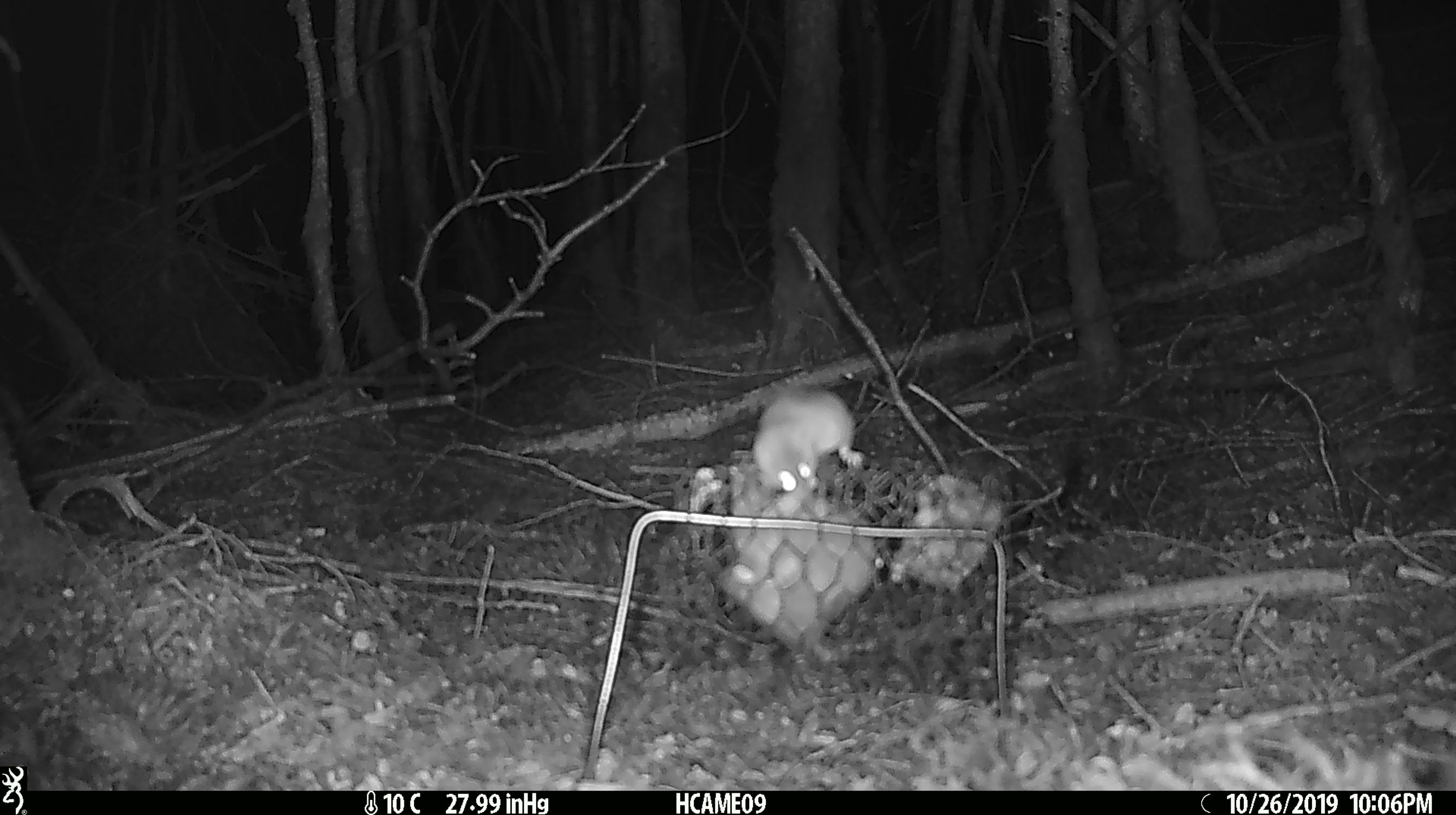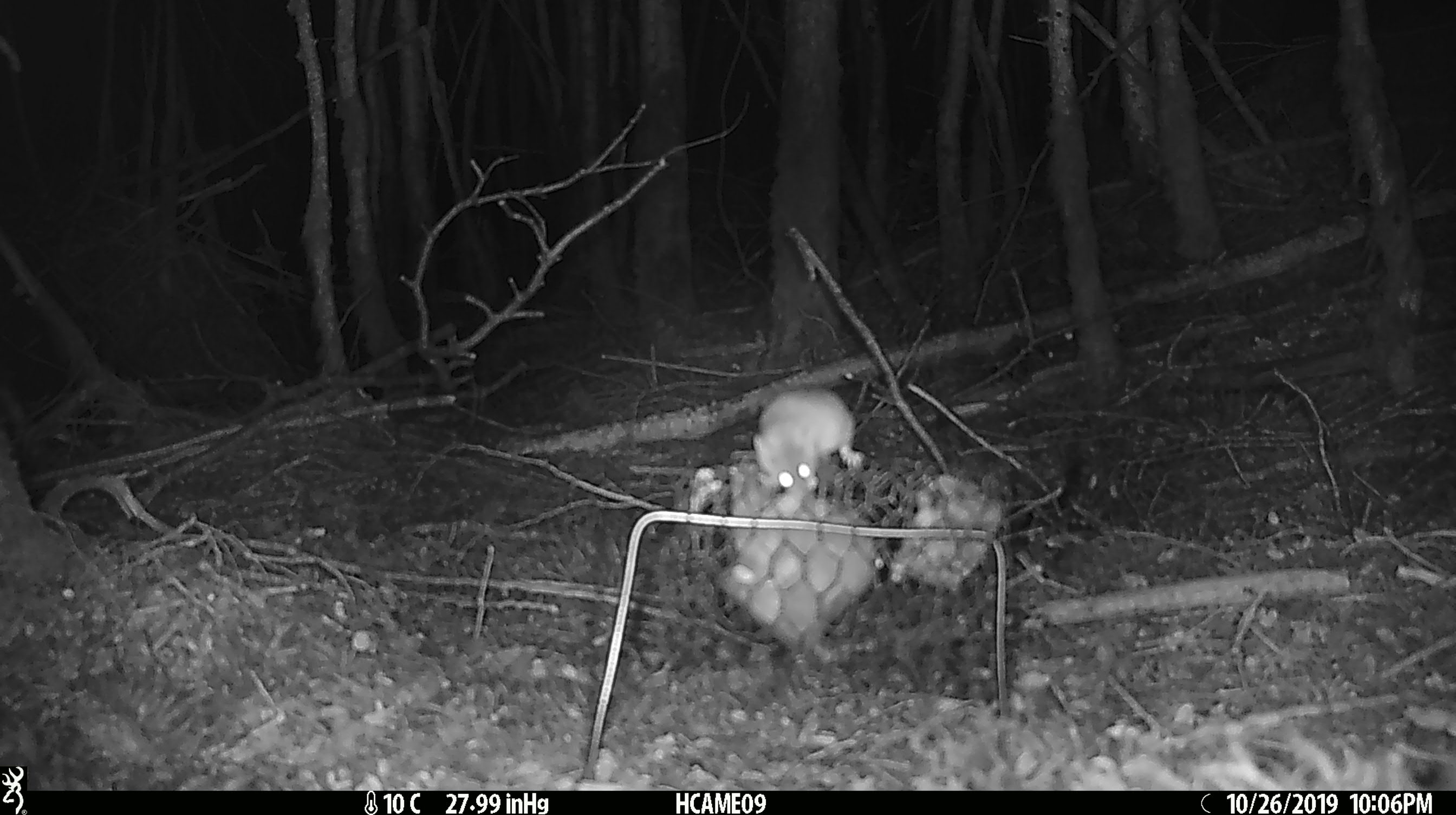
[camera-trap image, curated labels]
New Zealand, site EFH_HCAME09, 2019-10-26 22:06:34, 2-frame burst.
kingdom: Animalia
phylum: Chordata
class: Mammalia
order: Rodentia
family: Muridae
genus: Mus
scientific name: Mus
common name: mouse